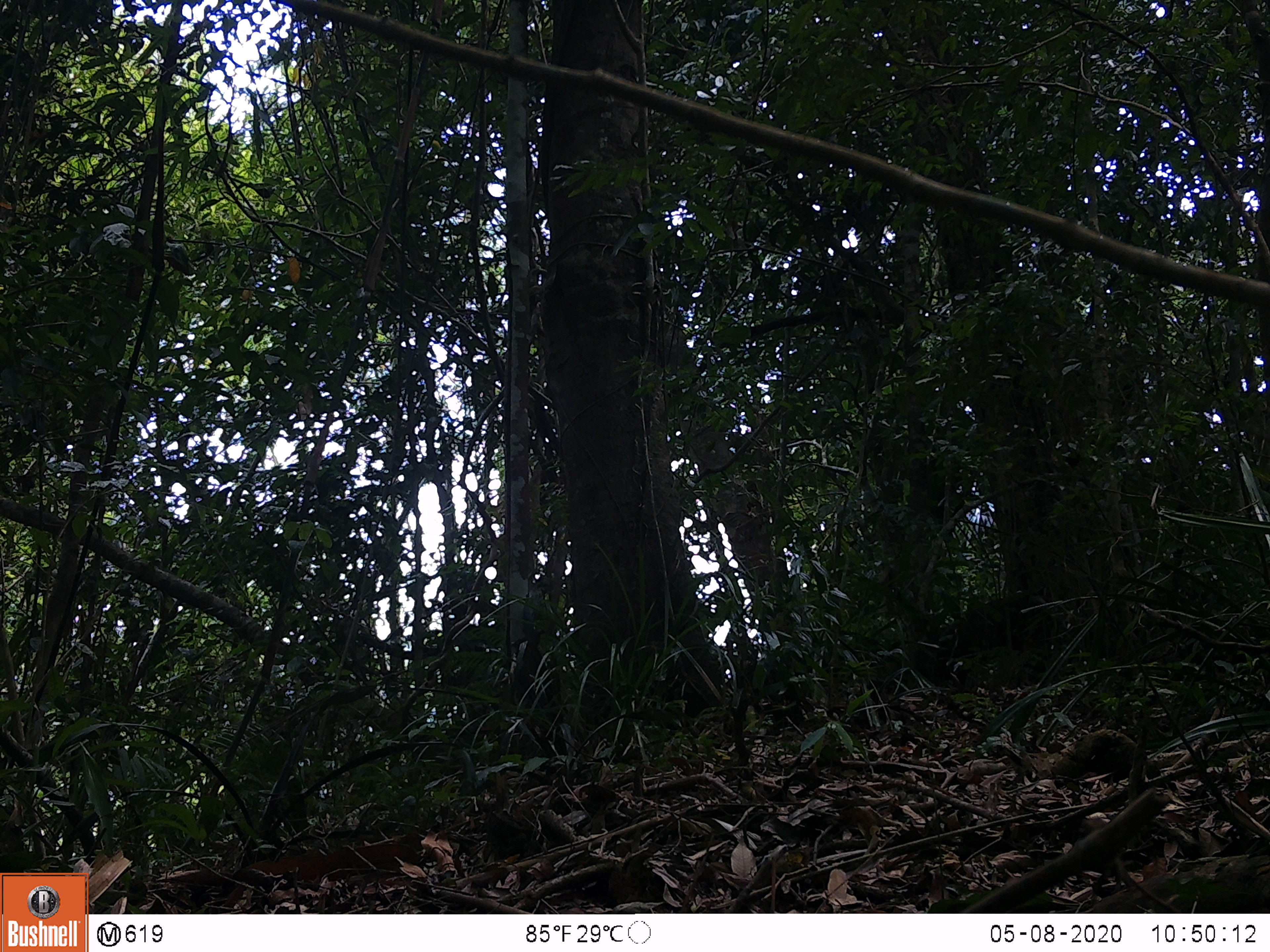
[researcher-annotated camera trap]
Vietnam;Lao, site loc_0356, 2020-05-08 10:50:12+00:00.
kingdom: Animalia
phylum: Chordata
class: Mammalia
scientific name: Laurasiatheria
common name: ungulate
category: unidentified ungulates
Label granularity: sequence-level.